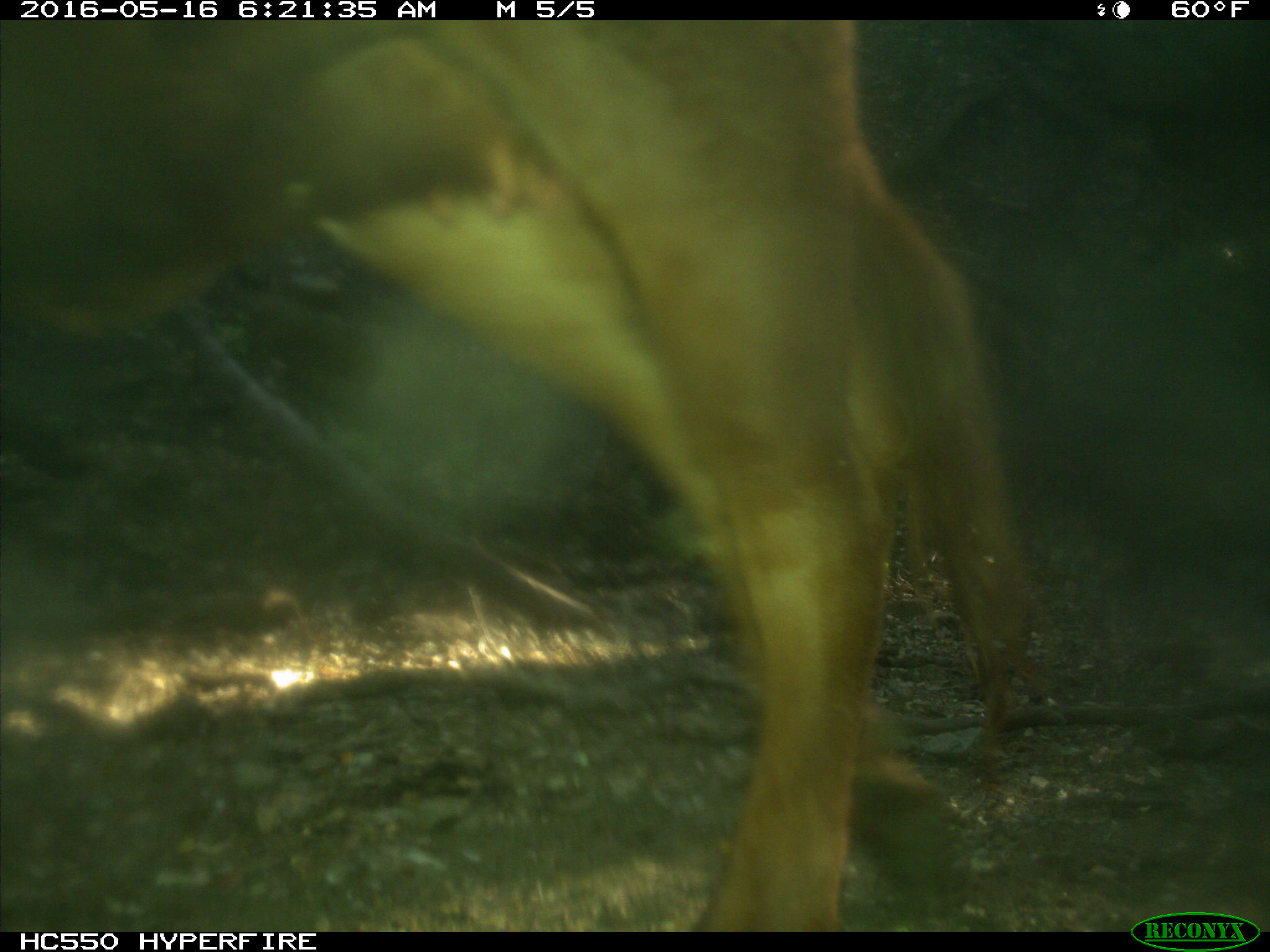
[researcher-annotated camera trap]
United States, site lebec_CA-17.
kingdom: Animalia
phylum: Chordata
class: Mammalia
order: Artiodactyla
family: Bovidae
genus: Bos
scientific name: Bos taurus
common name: domestic cow